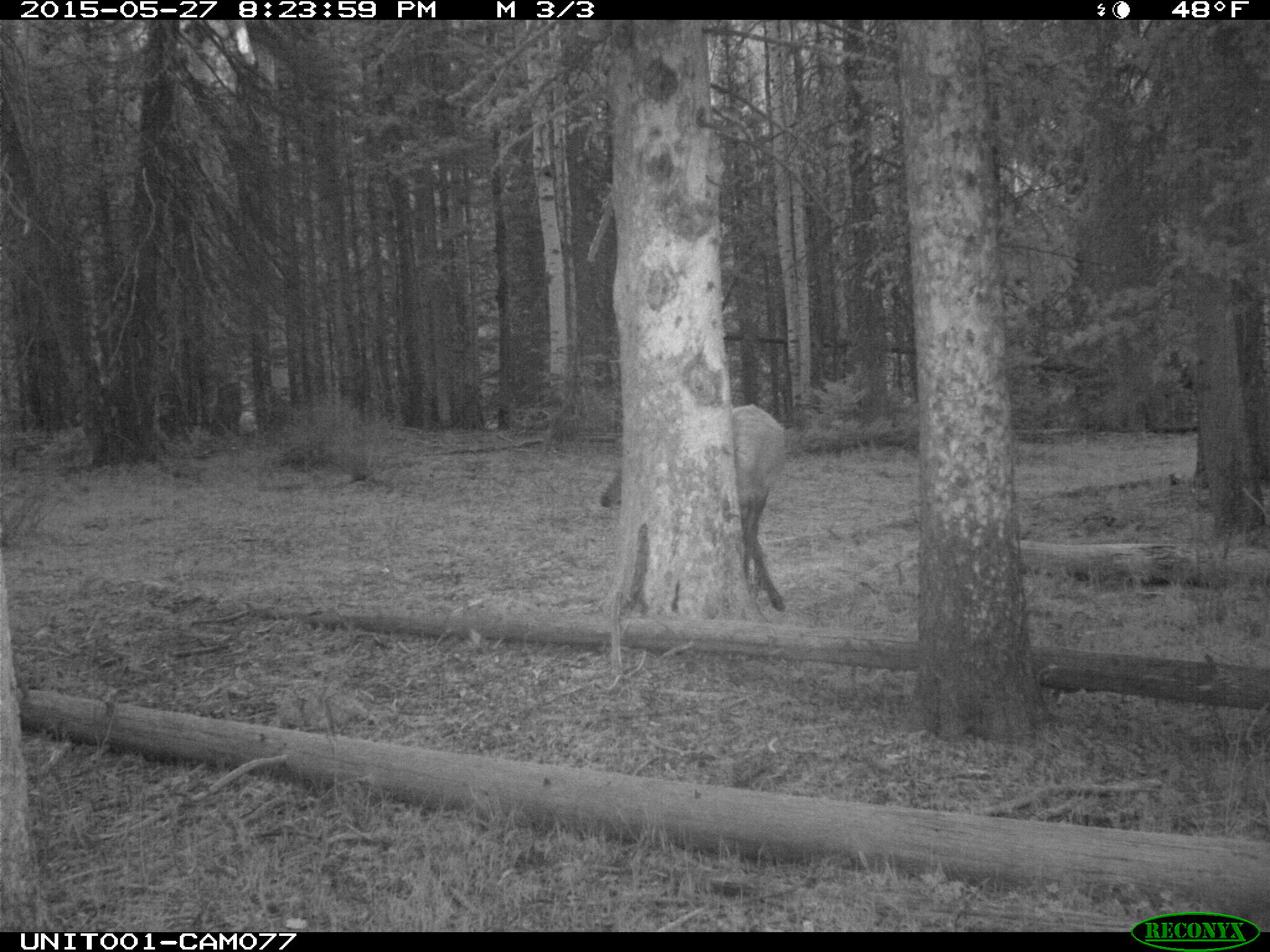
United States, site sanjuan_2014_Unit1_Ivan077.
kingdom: Animalia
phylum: Chordata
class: Mammalia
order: Artiodactyla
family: Cervidae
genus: Cervus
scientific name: Cervus elaphus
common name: red deer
Cervus elaphus (red deer).